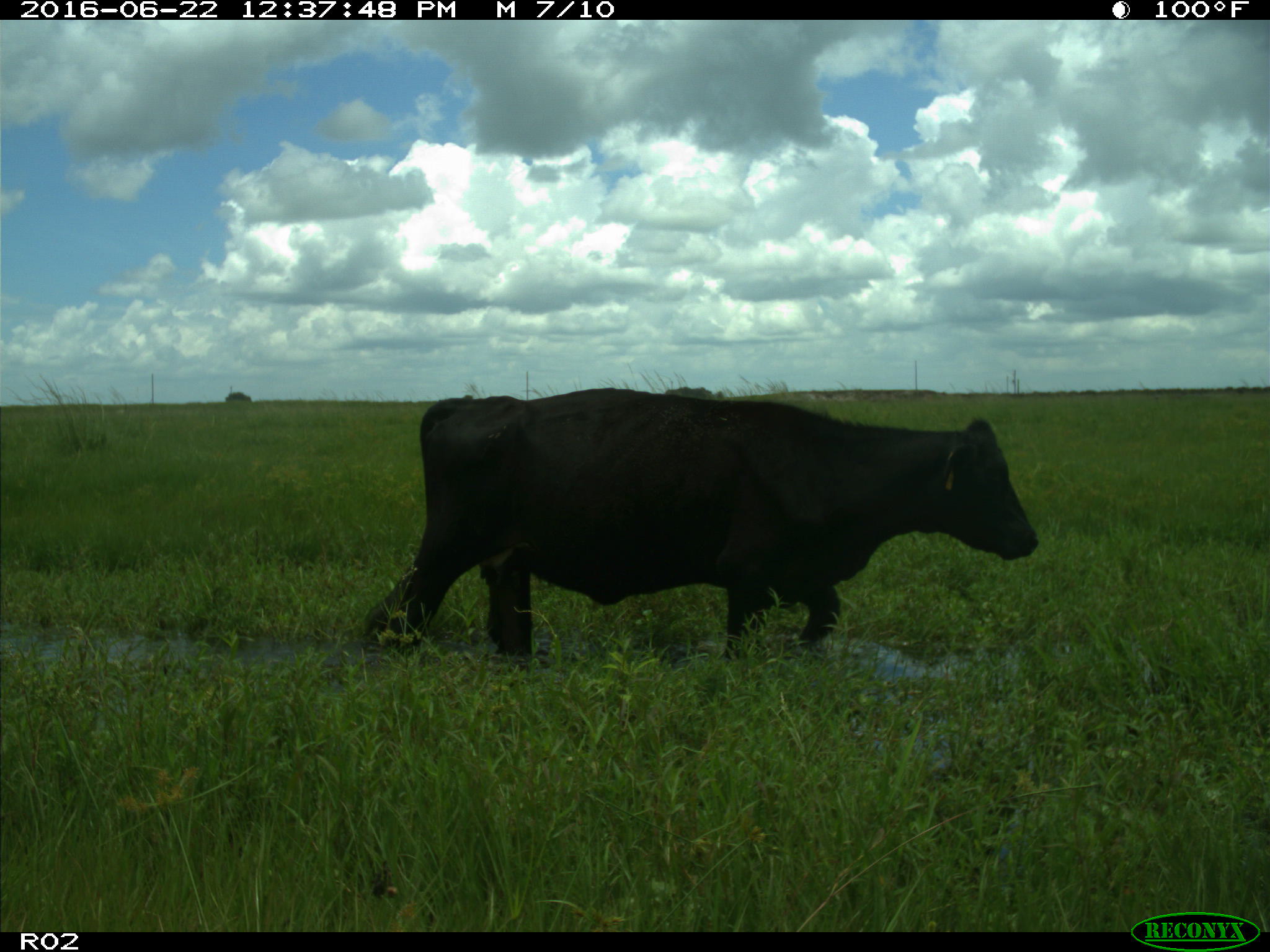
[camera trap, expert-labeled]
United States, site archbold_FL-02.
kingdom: Animalia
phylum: Chordata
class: Mammalia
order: Artiodactyla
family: Bovidae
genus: Bos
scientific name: Bos taurus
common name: domestic cow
Bos taurus (domestic cow).